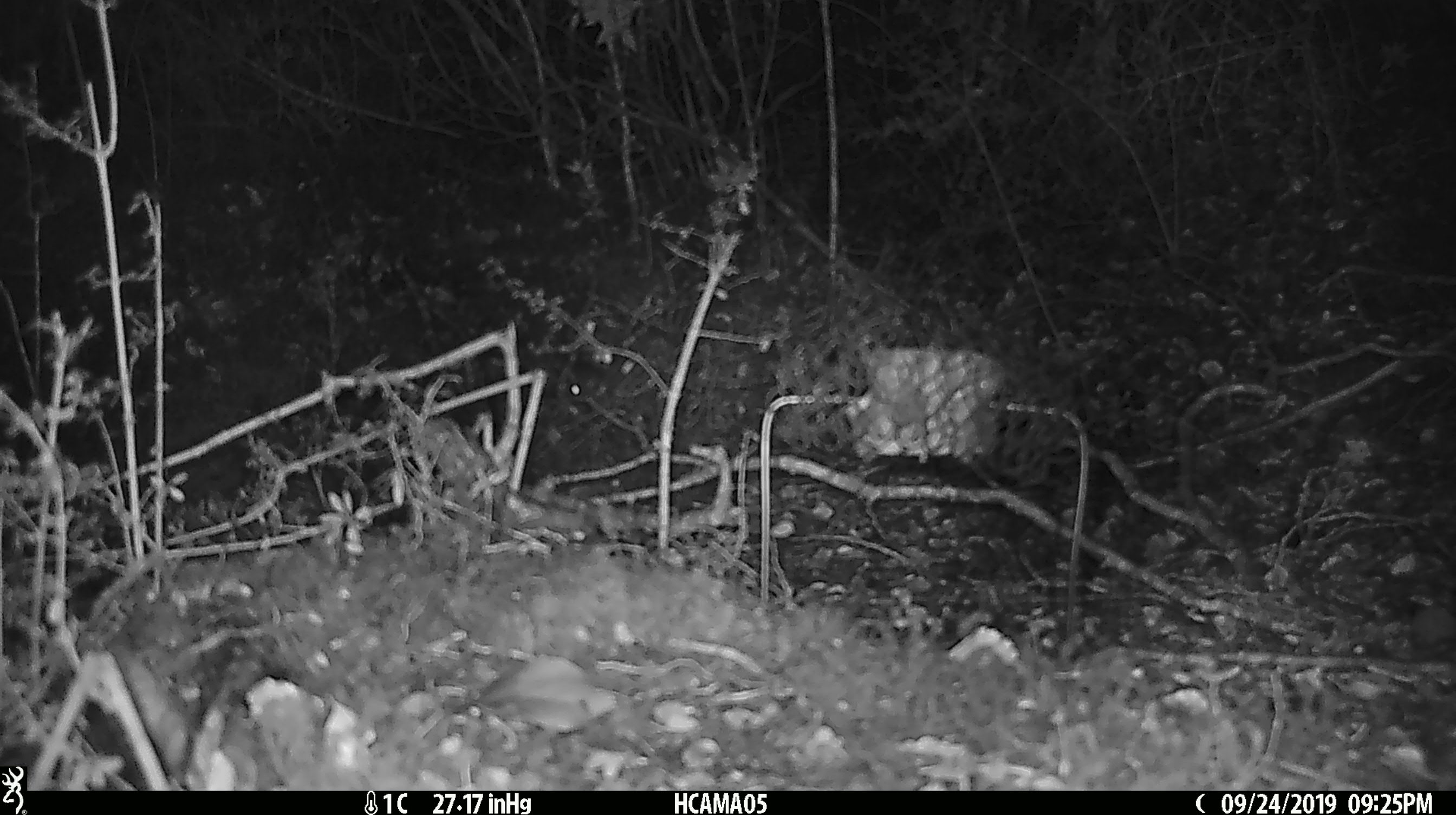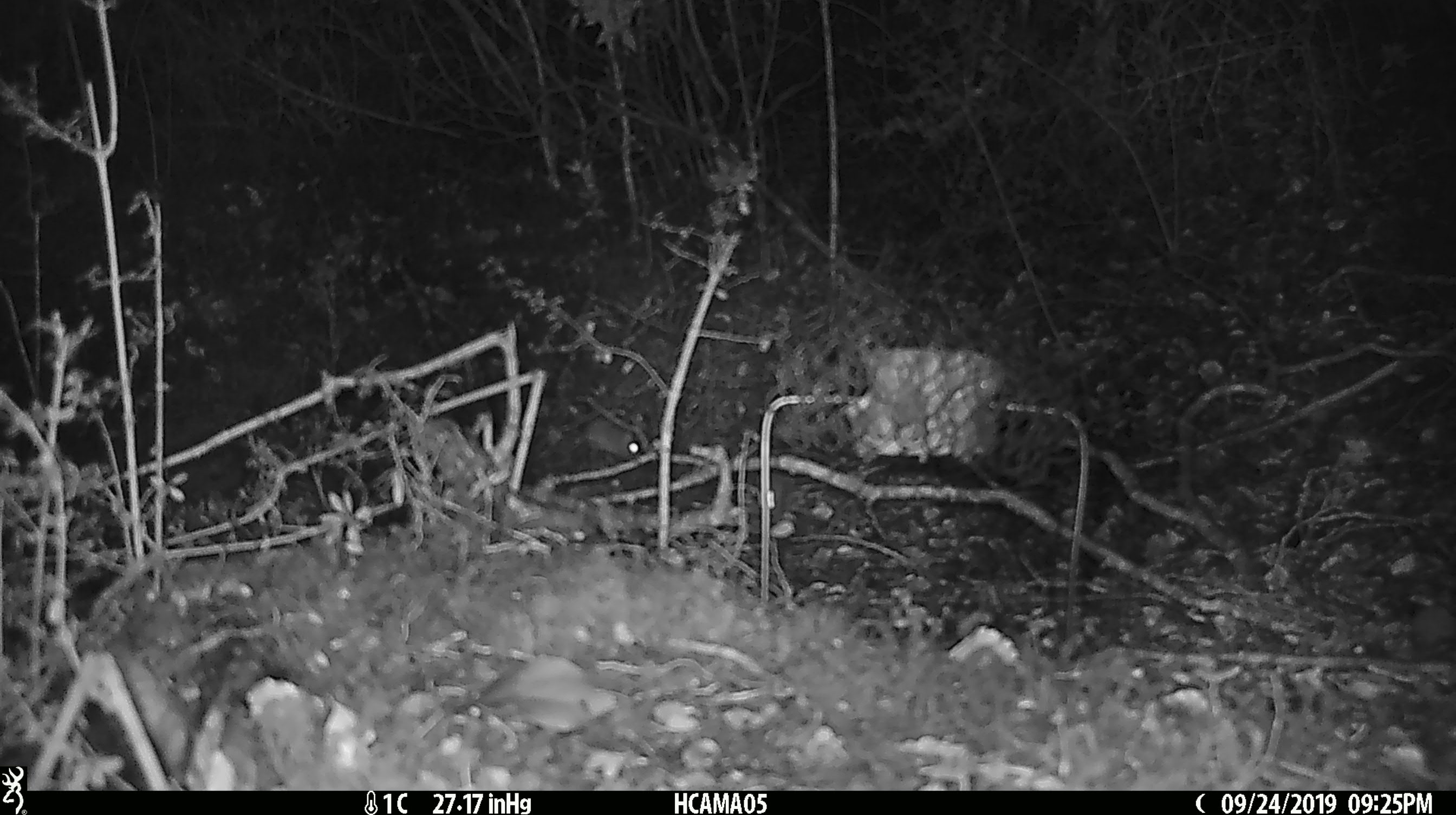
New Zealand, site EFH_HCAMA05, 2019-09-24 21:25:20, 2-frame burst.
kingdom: Animalia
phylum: Chordata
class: Mammalia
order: Rodentia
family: Muridae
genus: Mus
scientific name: Mus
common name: mouse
Mouse (Mus).